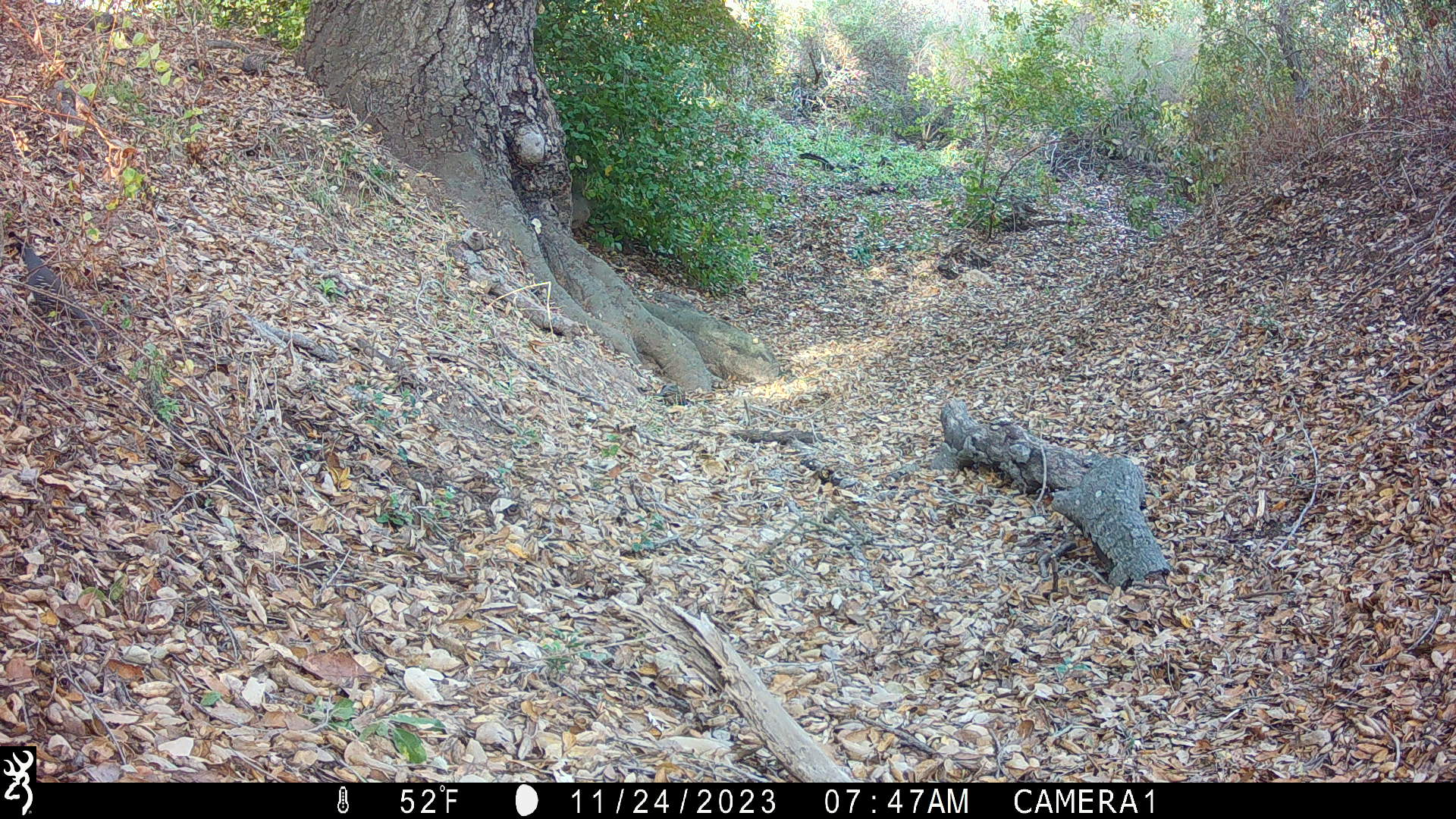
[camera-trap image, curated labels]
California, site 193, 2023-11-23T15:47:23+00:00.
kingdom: Animalia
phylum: Chordata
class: Aves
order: Galliformes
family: Odontophoridae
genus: Callipepla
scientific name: Callipepla californica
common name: california quail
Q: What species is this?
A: California quail (Callipepla californica).